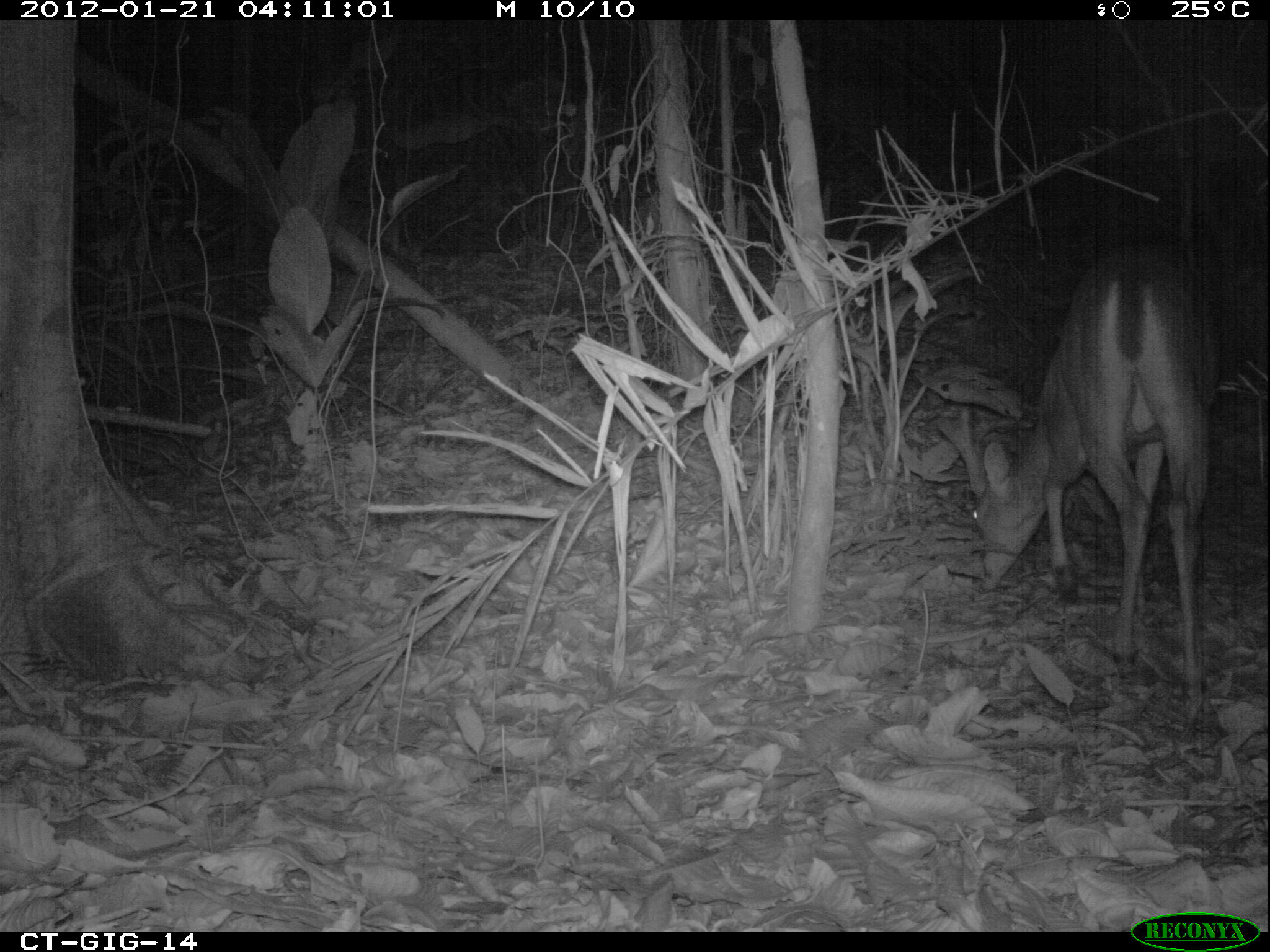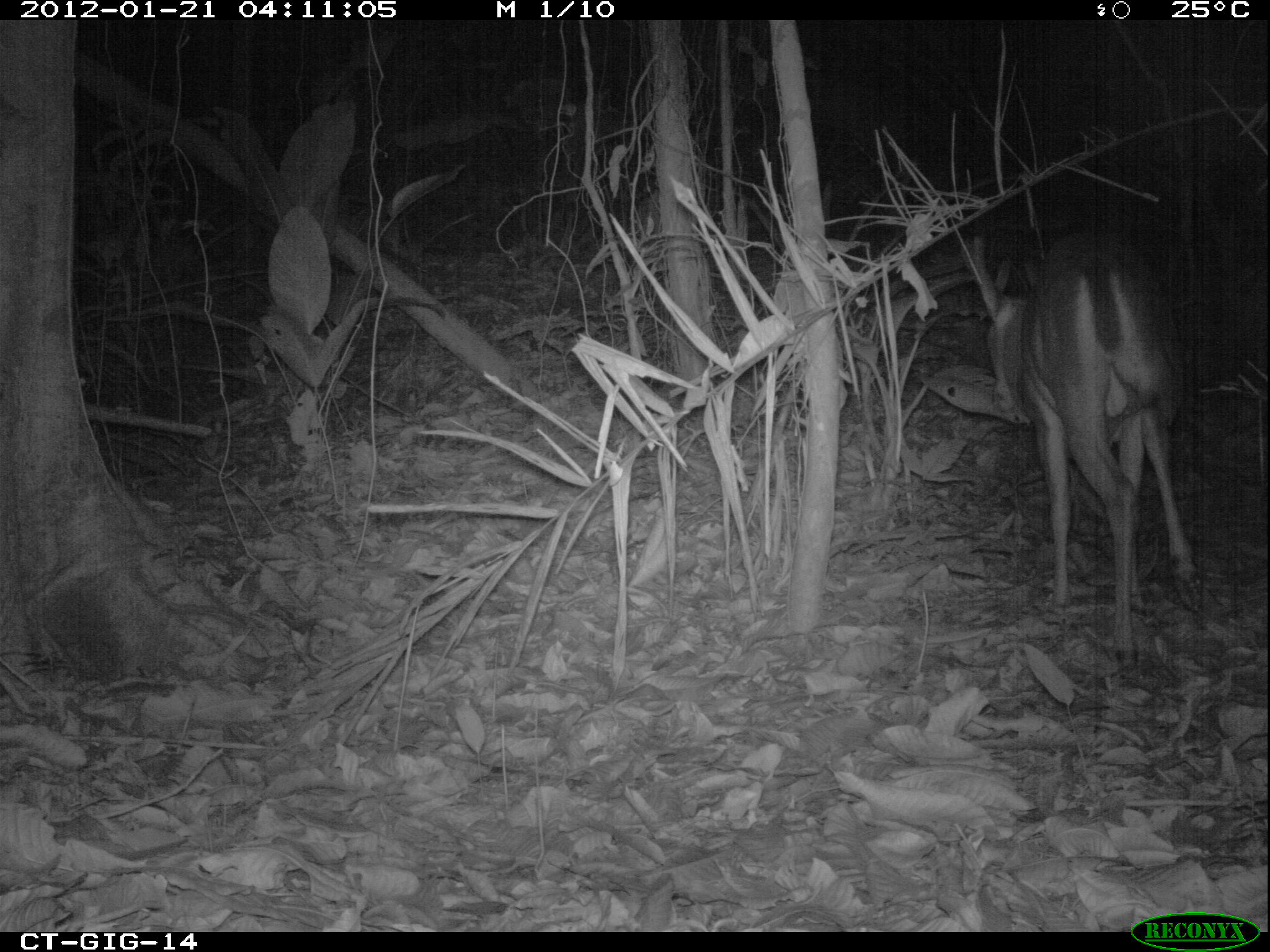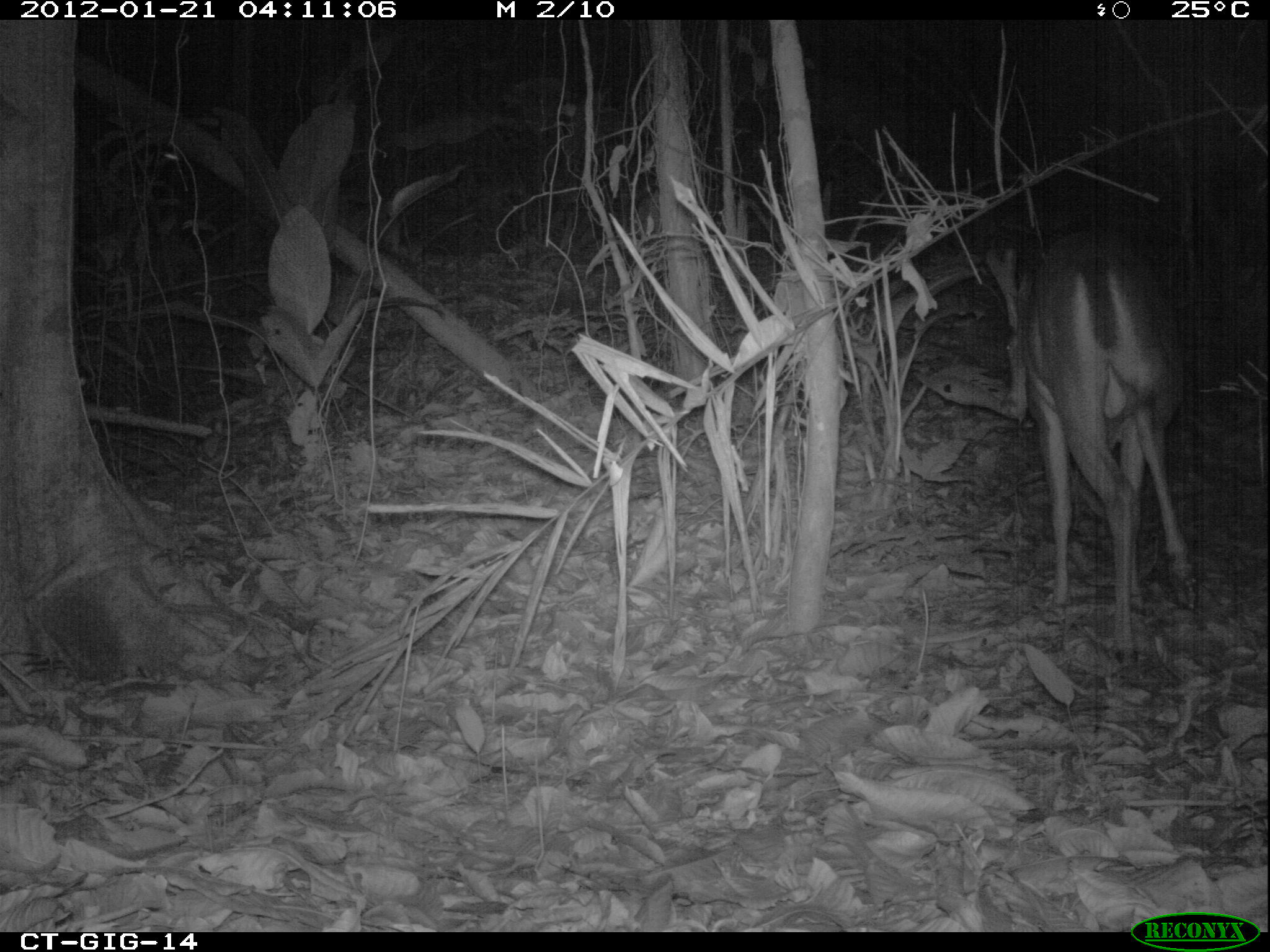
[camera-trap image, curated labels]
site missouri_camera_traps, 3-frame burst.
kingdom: Animalia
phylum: Chordata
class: Mammalia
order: Artiodactyla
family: Cervidae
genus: Odocoileus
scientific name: Odocoileus virginianus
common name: white-tailed deer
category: white tailed deer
White tailed deer (white-tailed deer) (Odocoileus virginianus). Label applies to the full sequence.